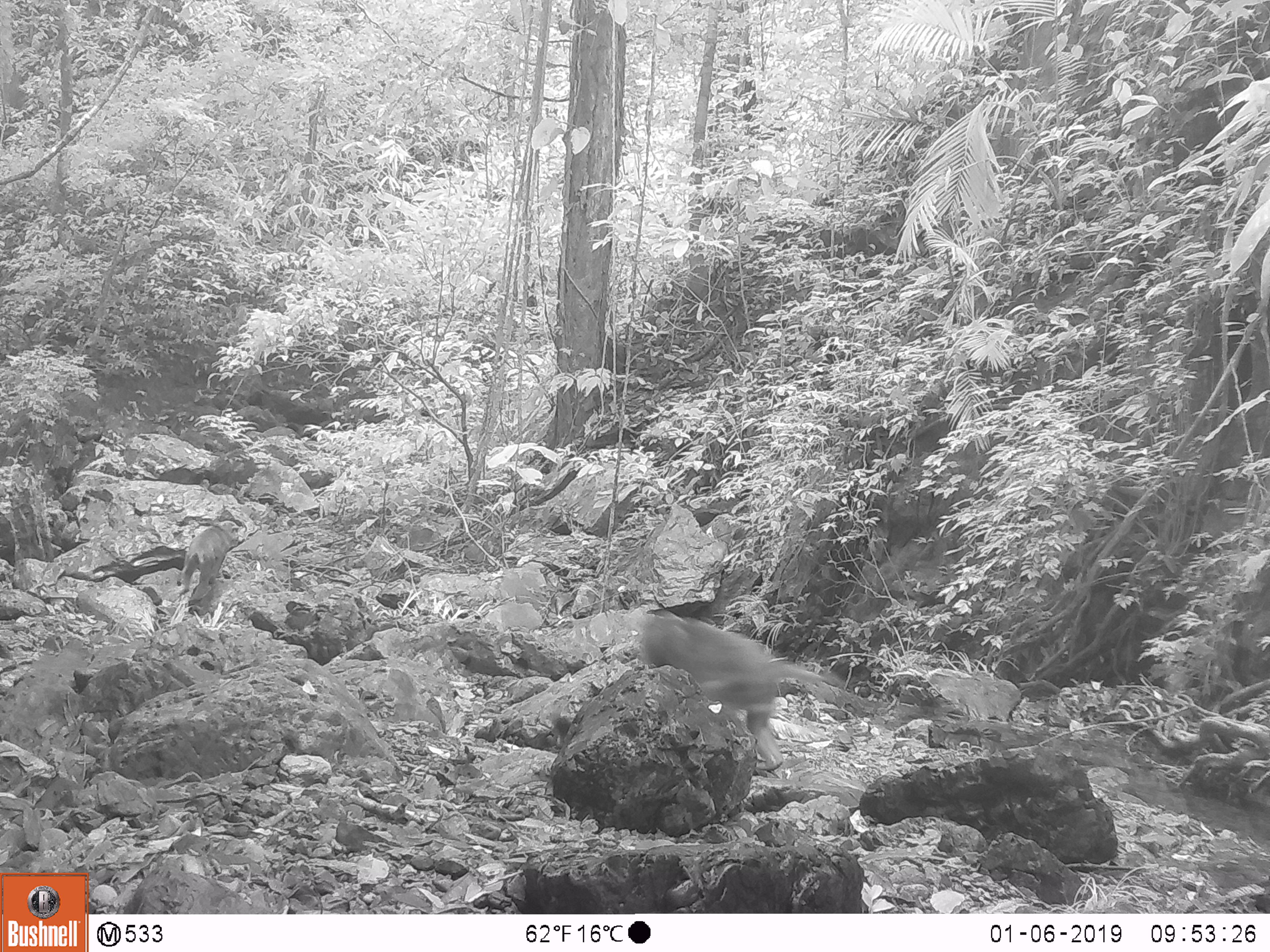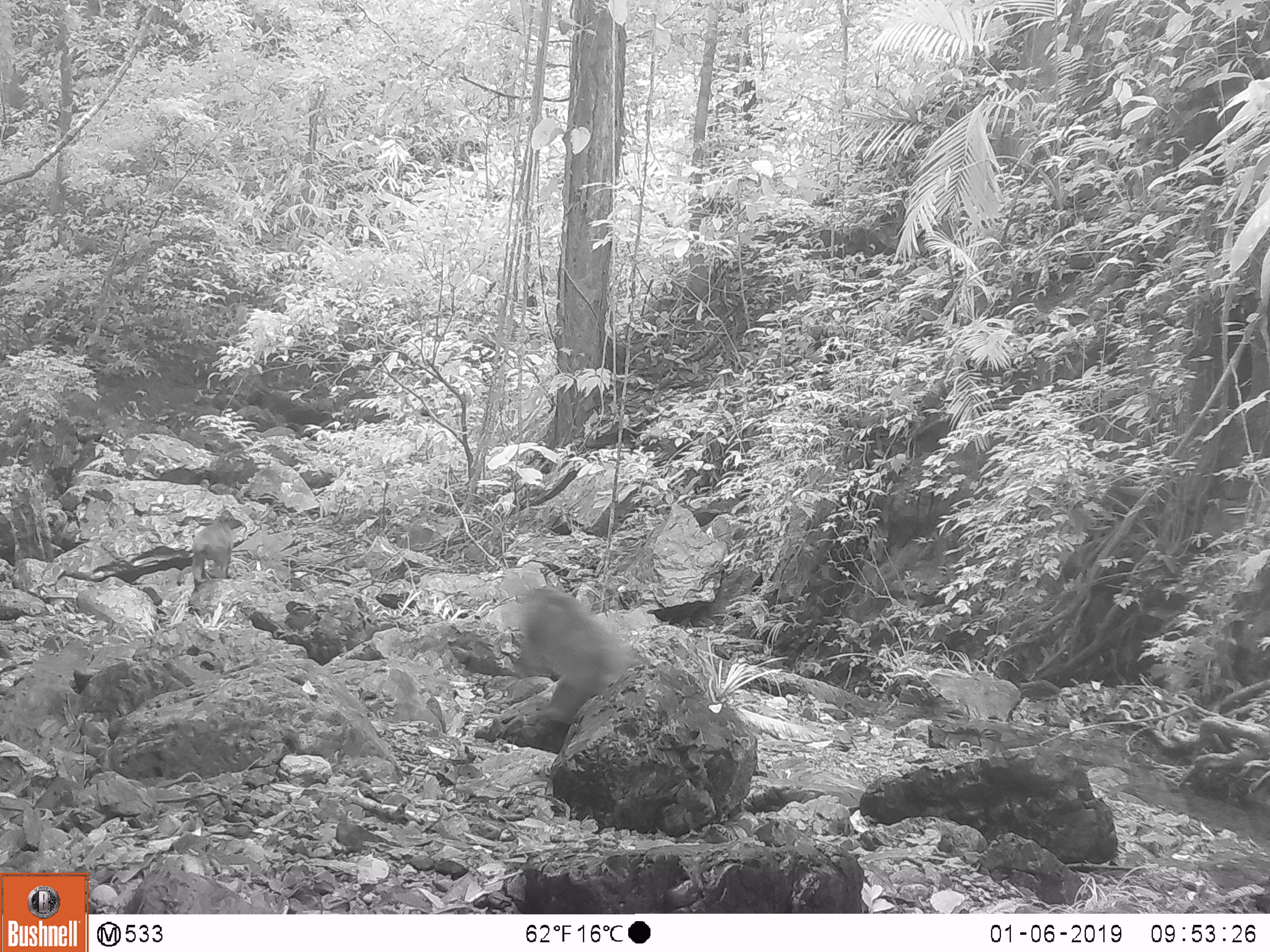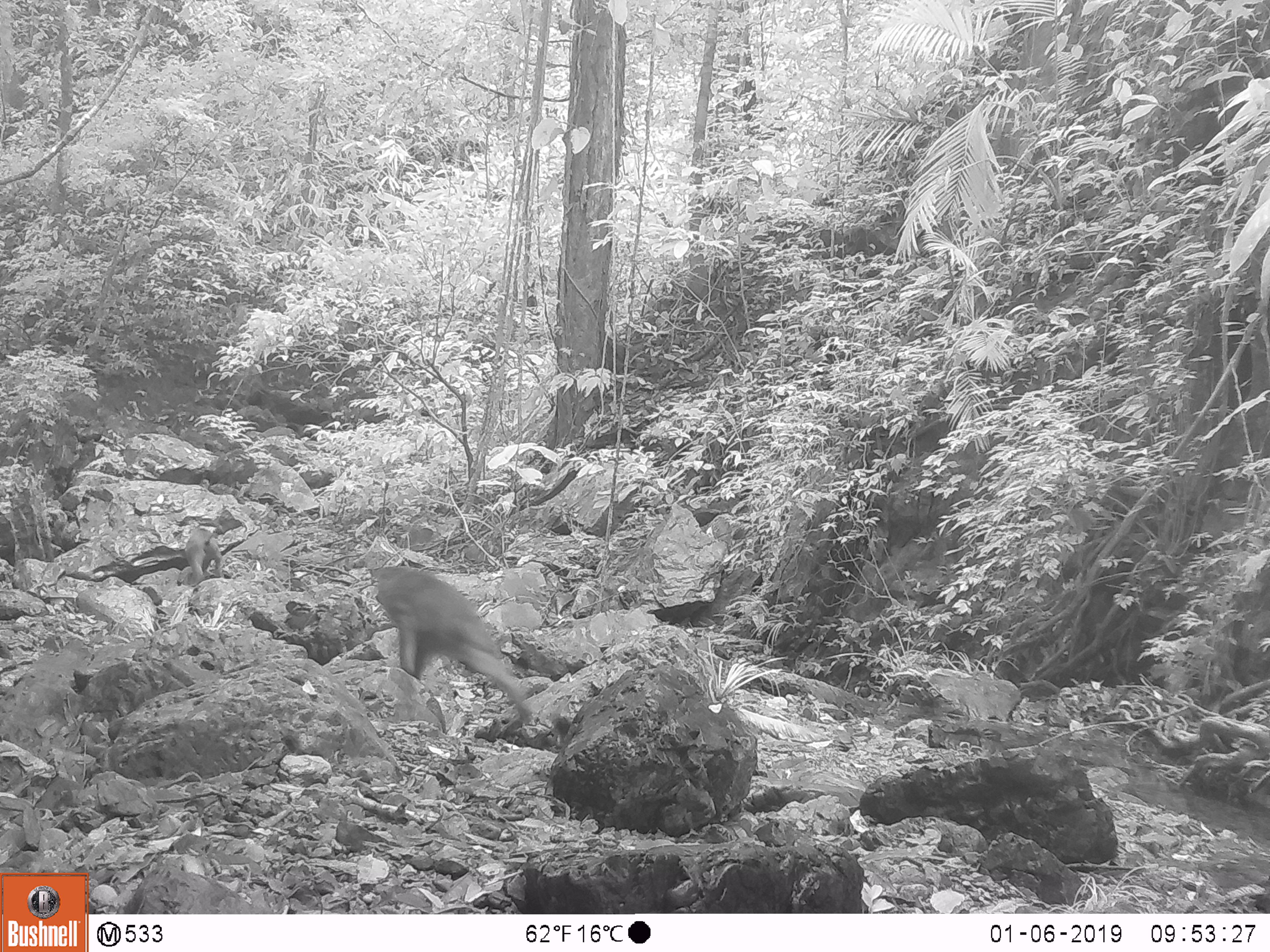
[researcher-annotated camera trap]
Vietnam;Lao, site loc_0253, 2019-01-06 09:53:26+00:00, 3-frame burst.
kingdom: Animalia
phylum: Chordata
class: Mammalia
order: Primates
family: Cercopithecidae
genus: Macaca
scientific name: Macaca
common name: macaques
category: assam or rhesus macaque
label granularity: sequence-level